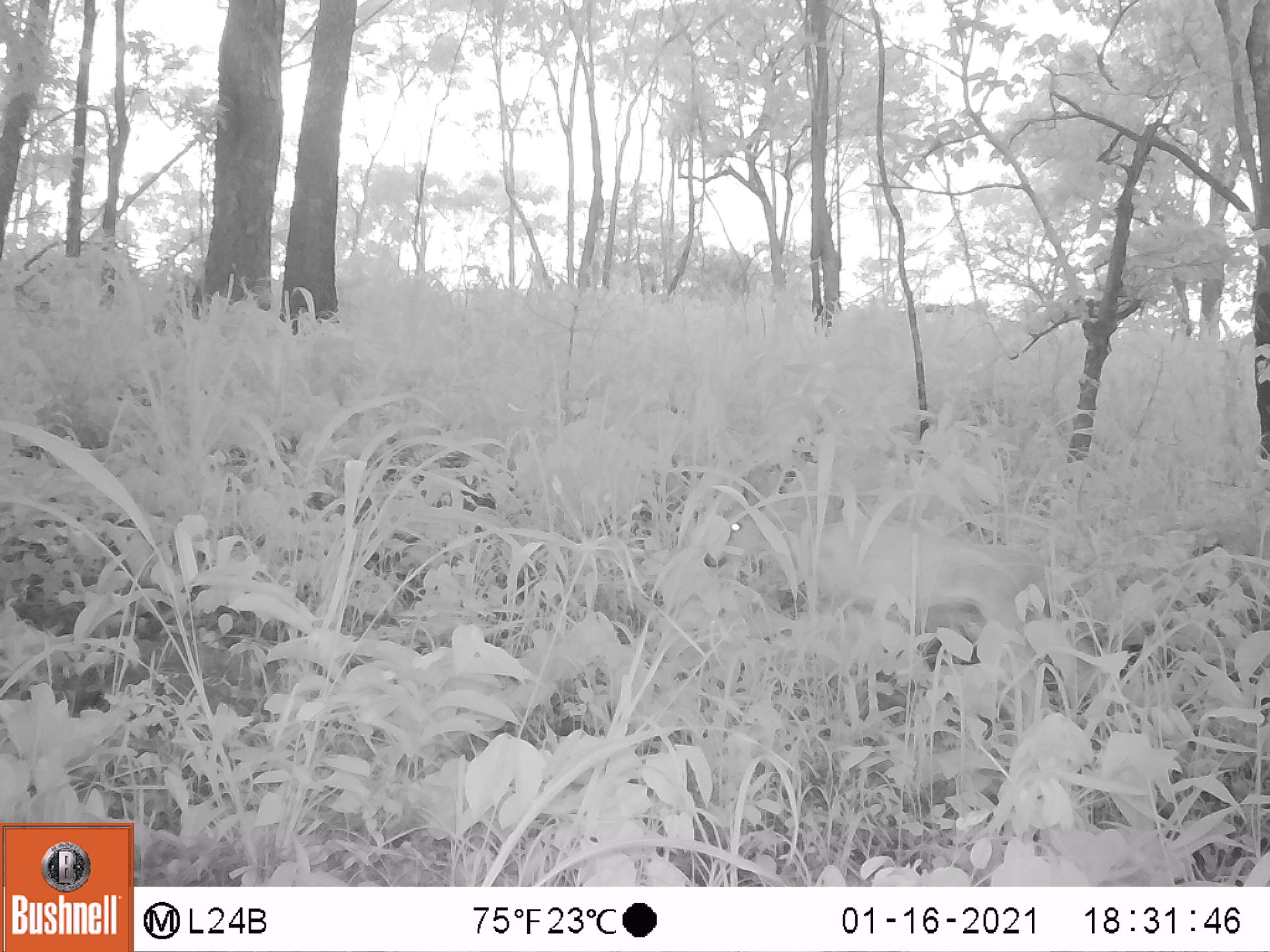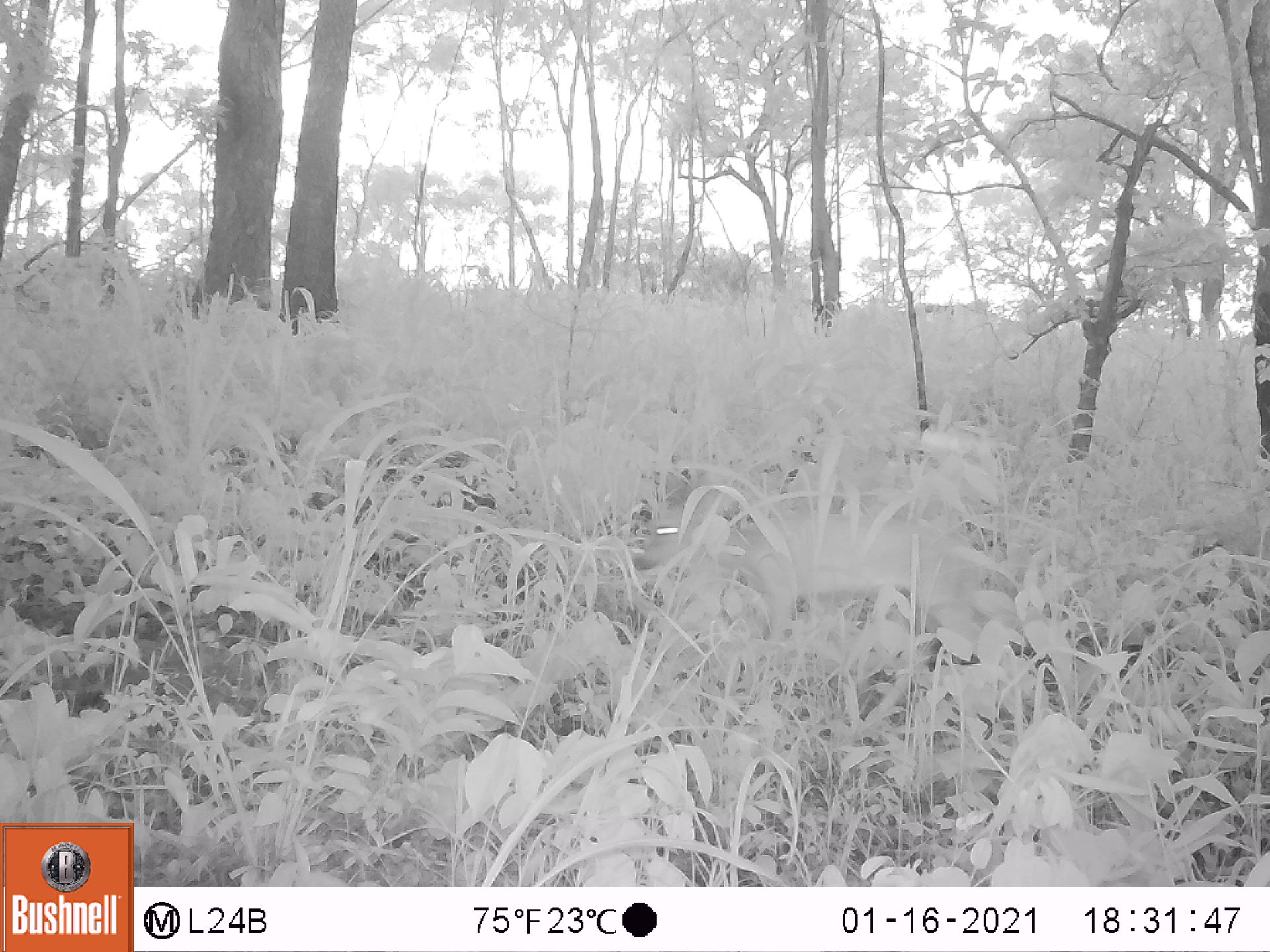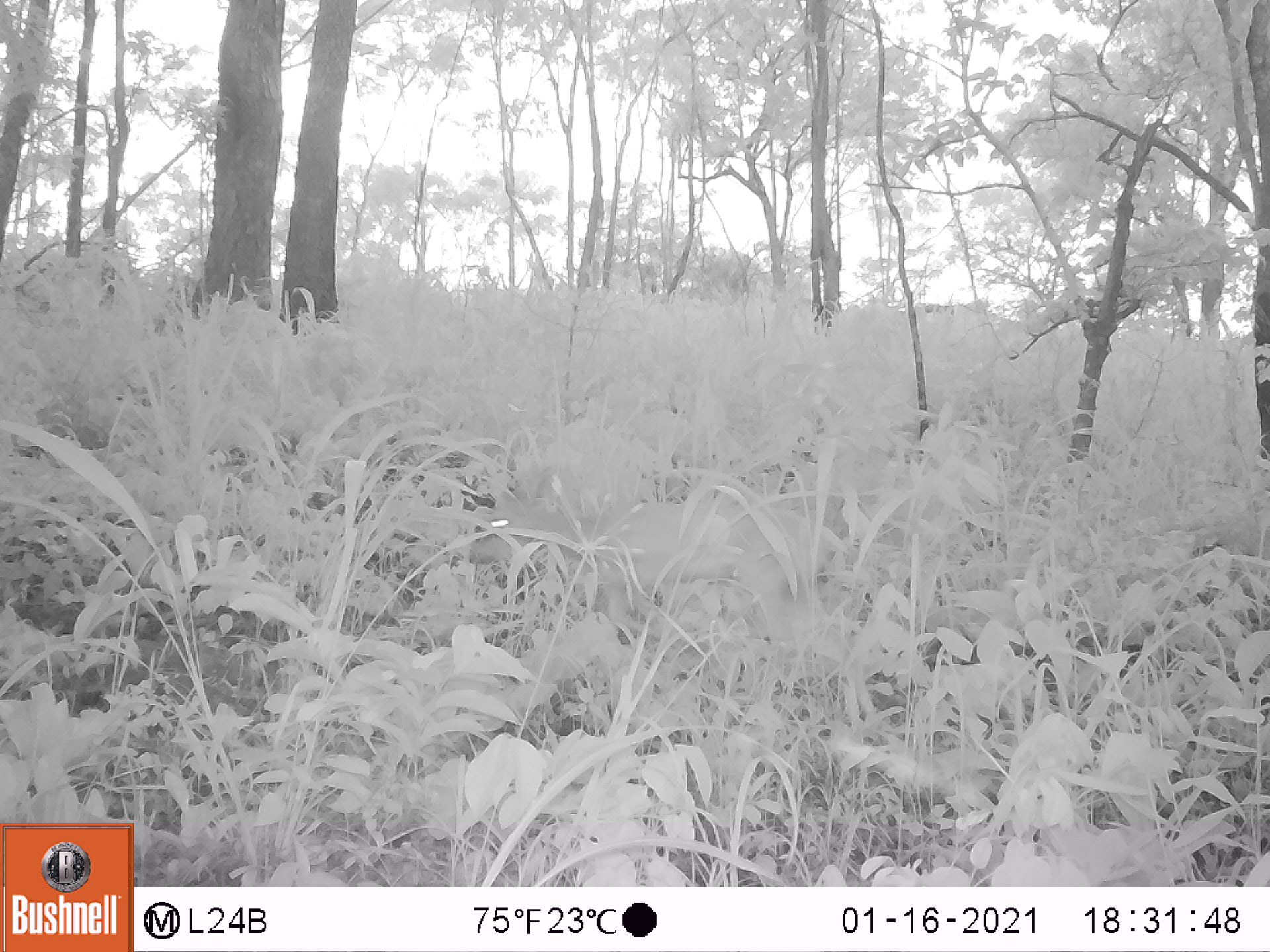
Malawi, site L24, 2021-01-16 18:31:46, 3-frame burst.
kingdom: Animalia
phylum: Chordata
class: Mammalia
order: Artiodactyla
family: Bovidae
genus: Sylvicapra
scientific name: Sylvicapra grimmia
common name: common duiker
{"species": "common duiker (Sylvicapra grimmia)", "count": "1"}